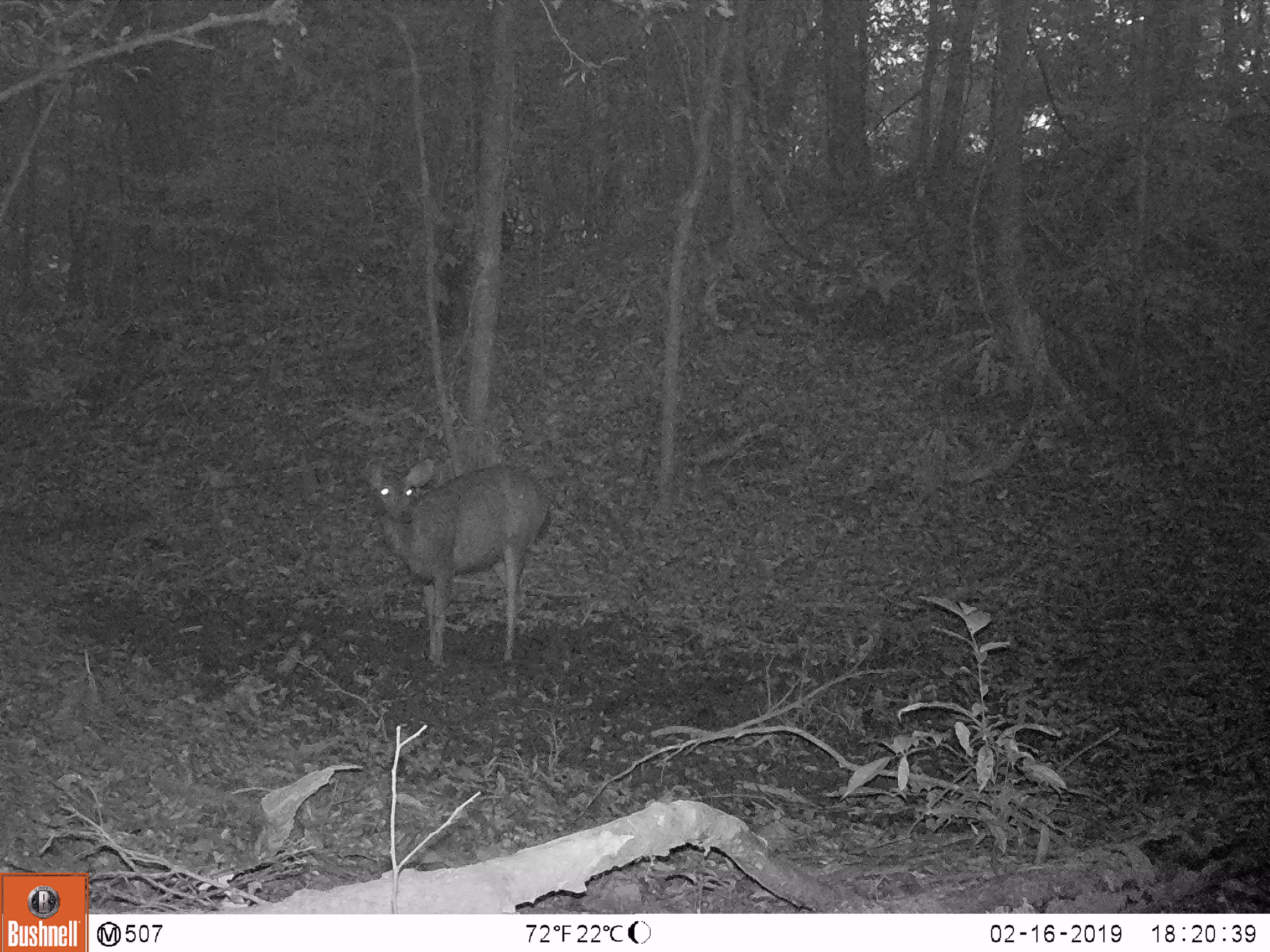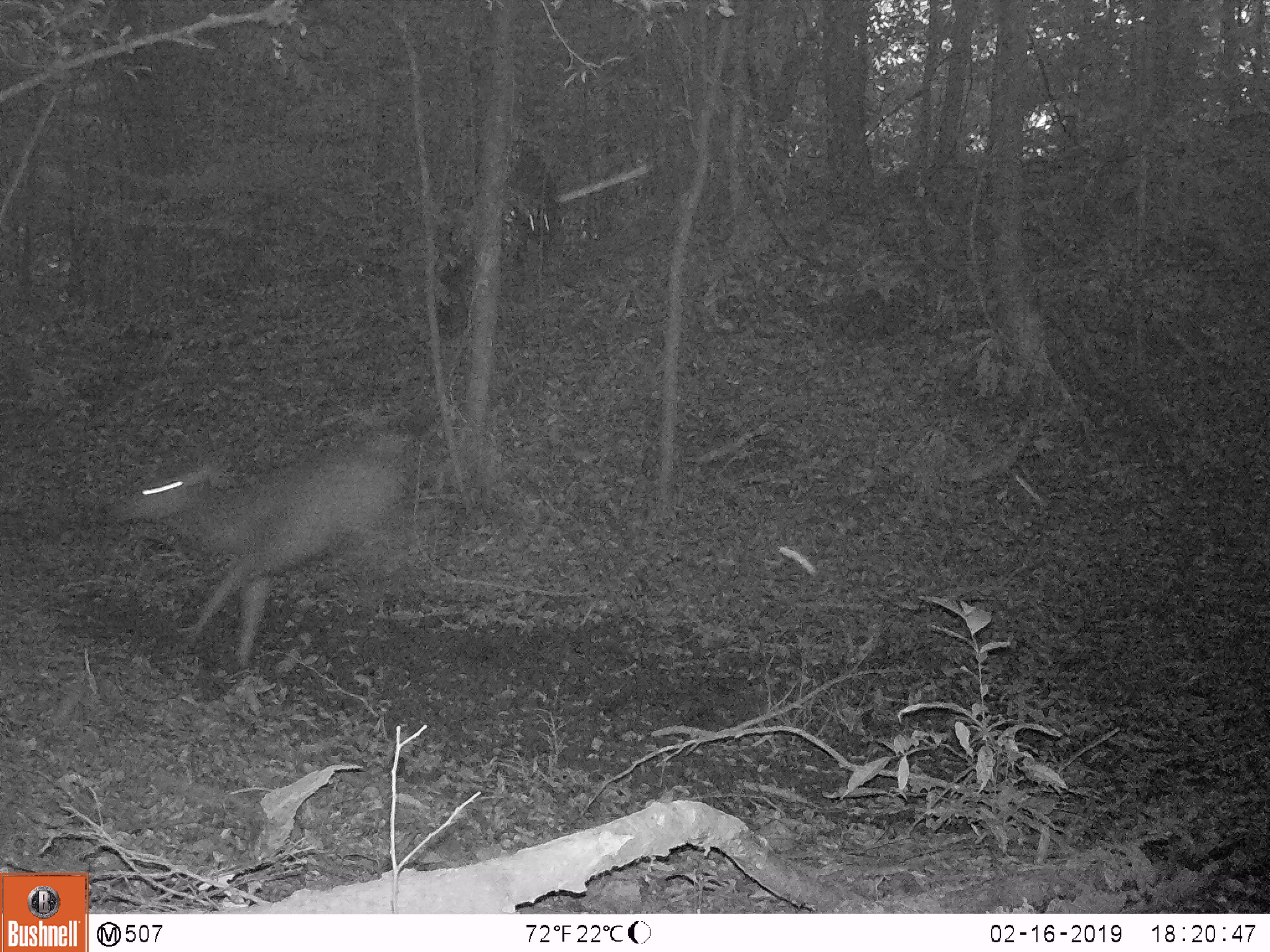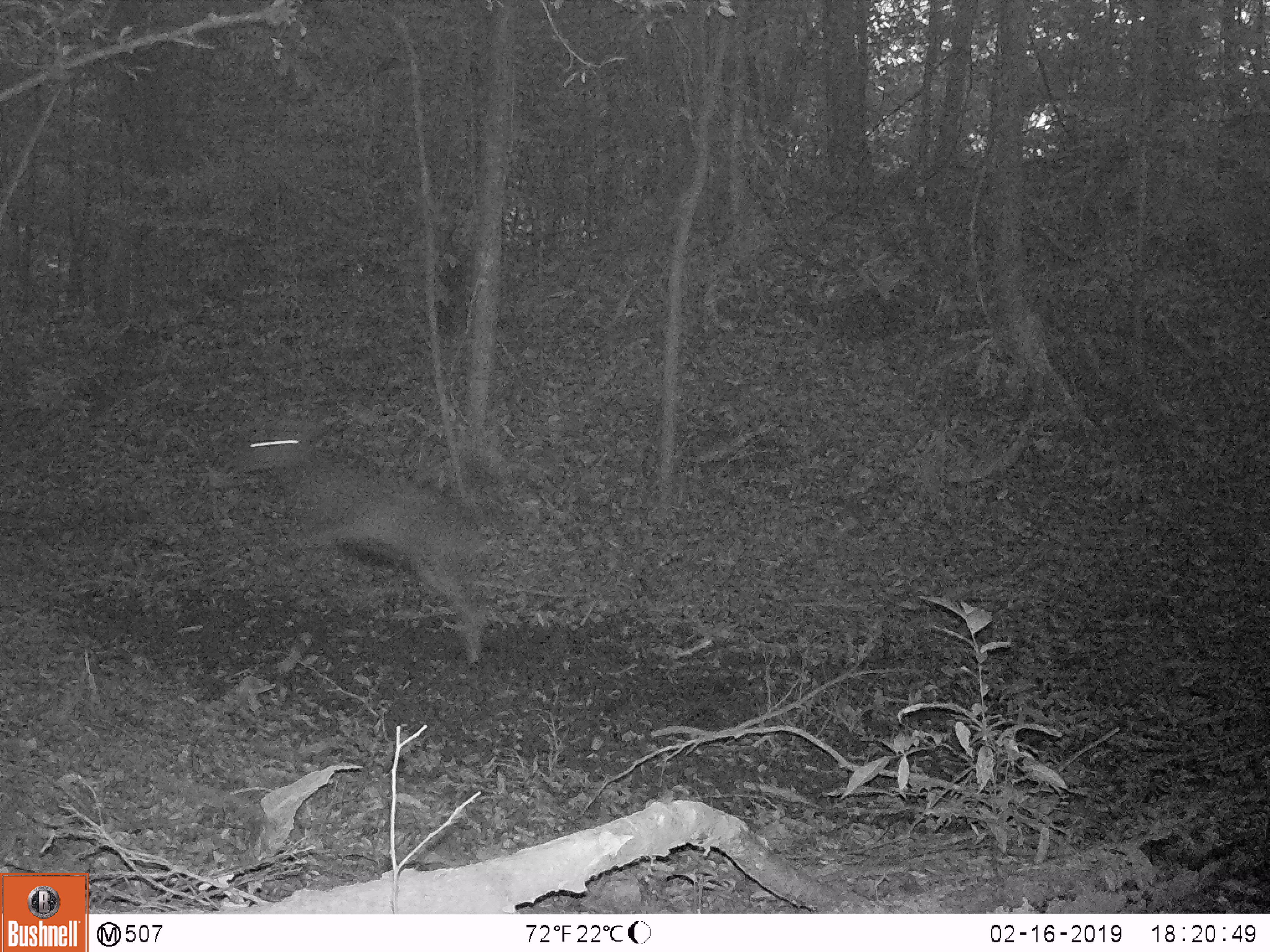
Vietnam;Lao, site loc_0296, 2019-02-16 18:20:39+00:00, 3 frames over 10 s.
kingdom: Animalia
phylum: Chordata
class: Mammalia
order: Artiodactyla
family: Cervidae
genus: Rusa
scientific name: Rusa unicolor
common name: sambar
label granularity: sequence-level